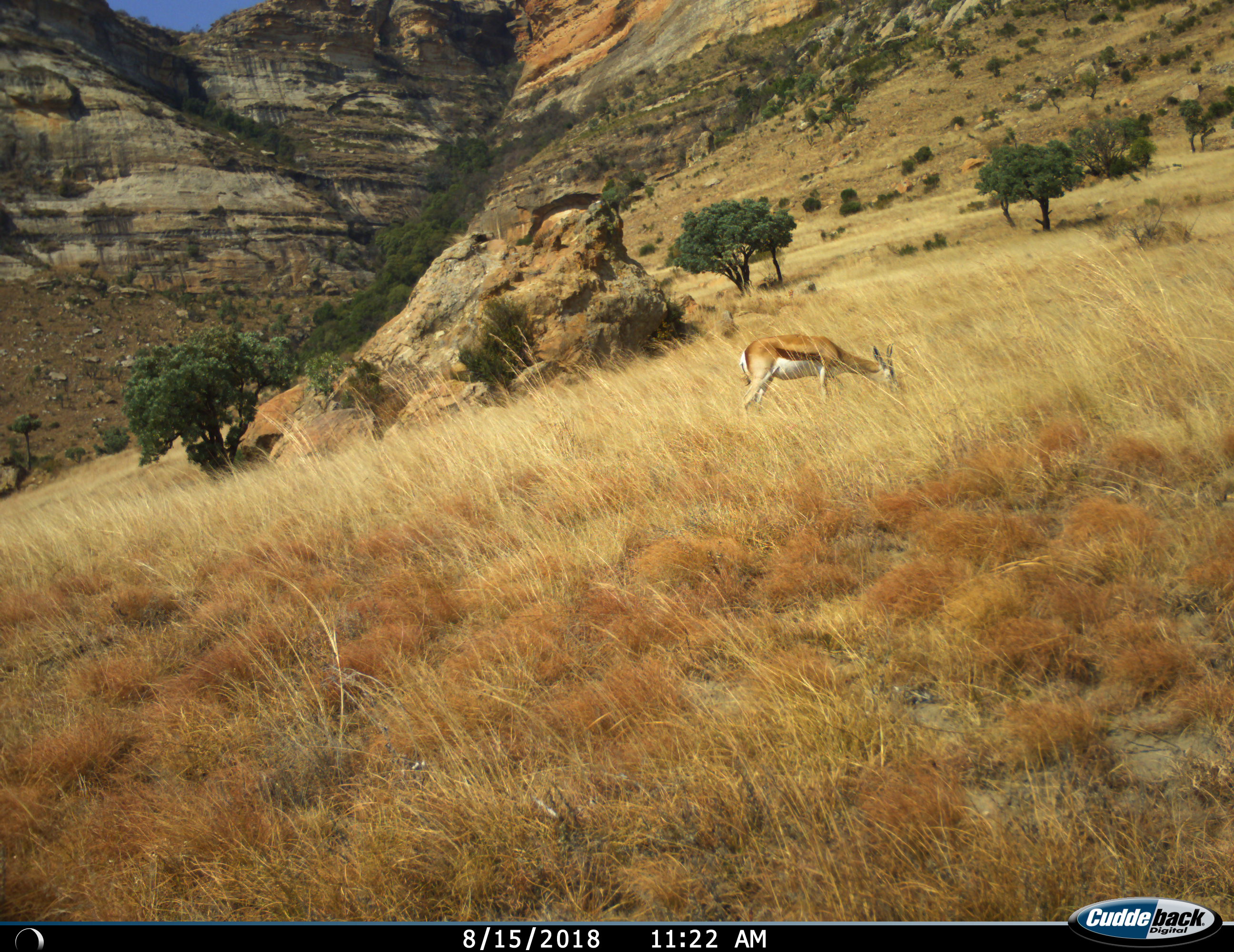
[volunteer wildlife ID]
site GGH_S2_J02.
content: unidentified animal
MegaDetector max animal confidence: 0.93